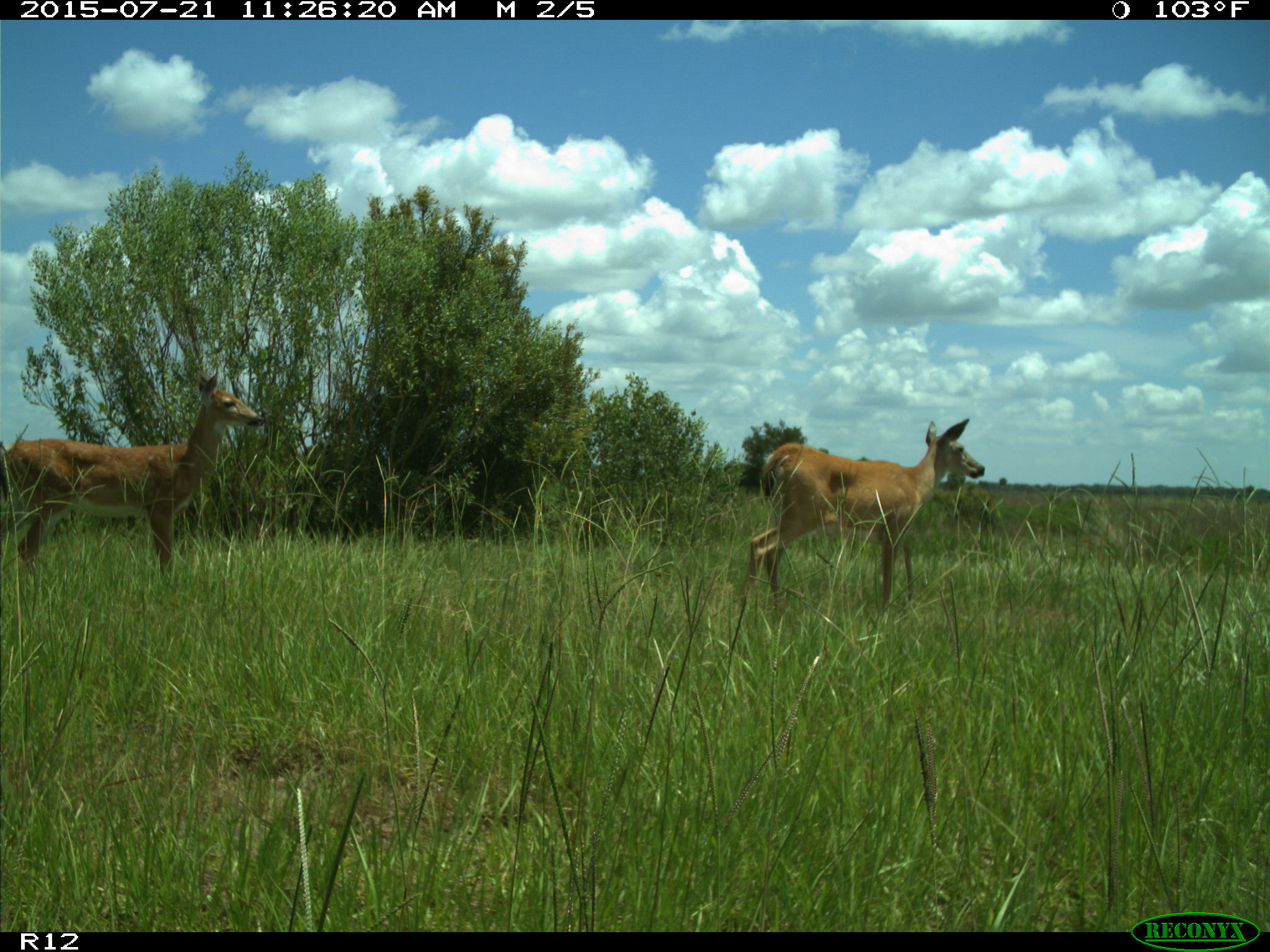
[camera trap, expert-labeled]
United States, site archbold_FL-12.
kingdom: Animalia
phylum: Chordata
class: Mammalia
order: Artiodactyla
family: Cervidae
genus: Odocoileus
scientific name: Odocoileus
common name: deer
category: unidentified deer